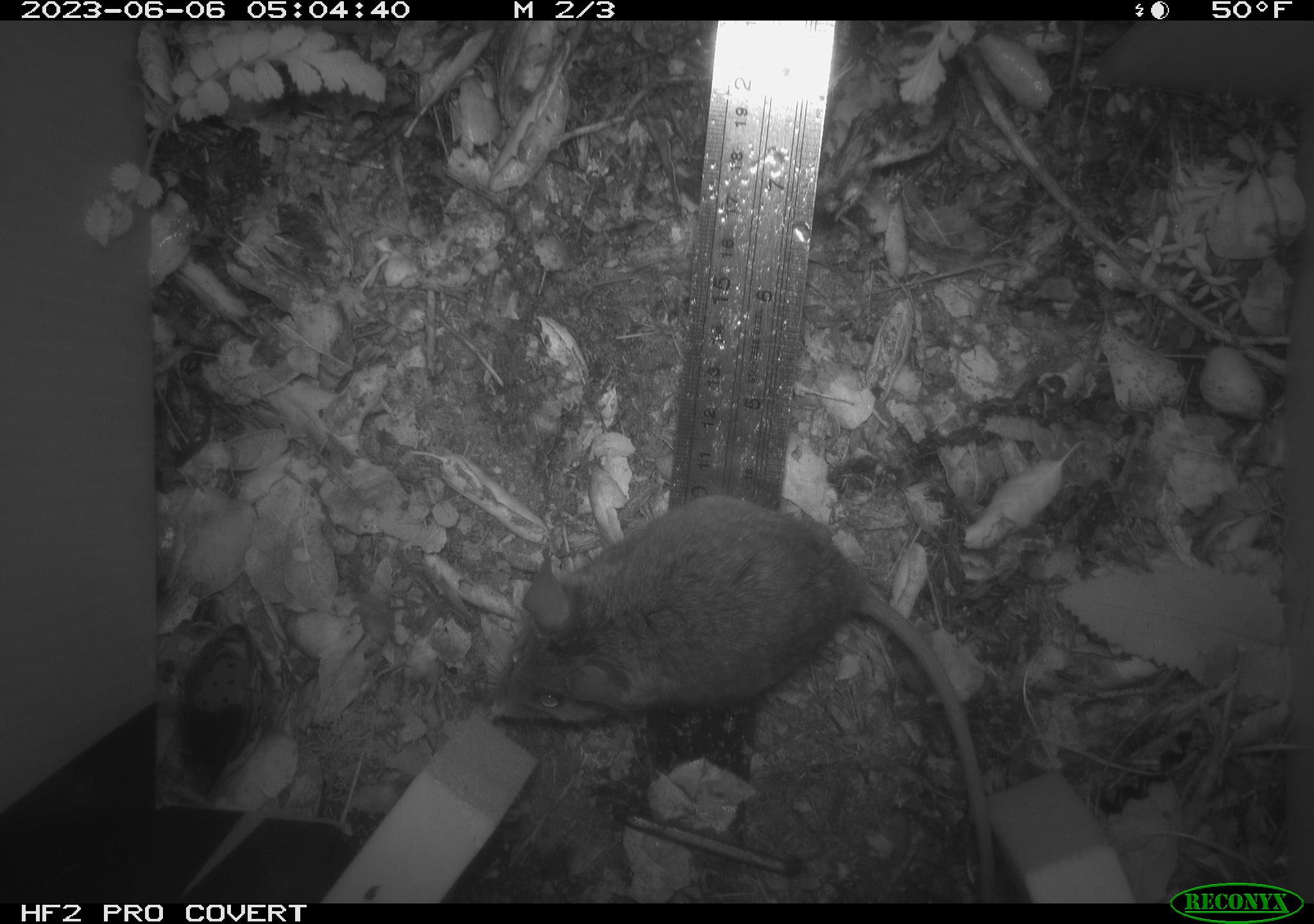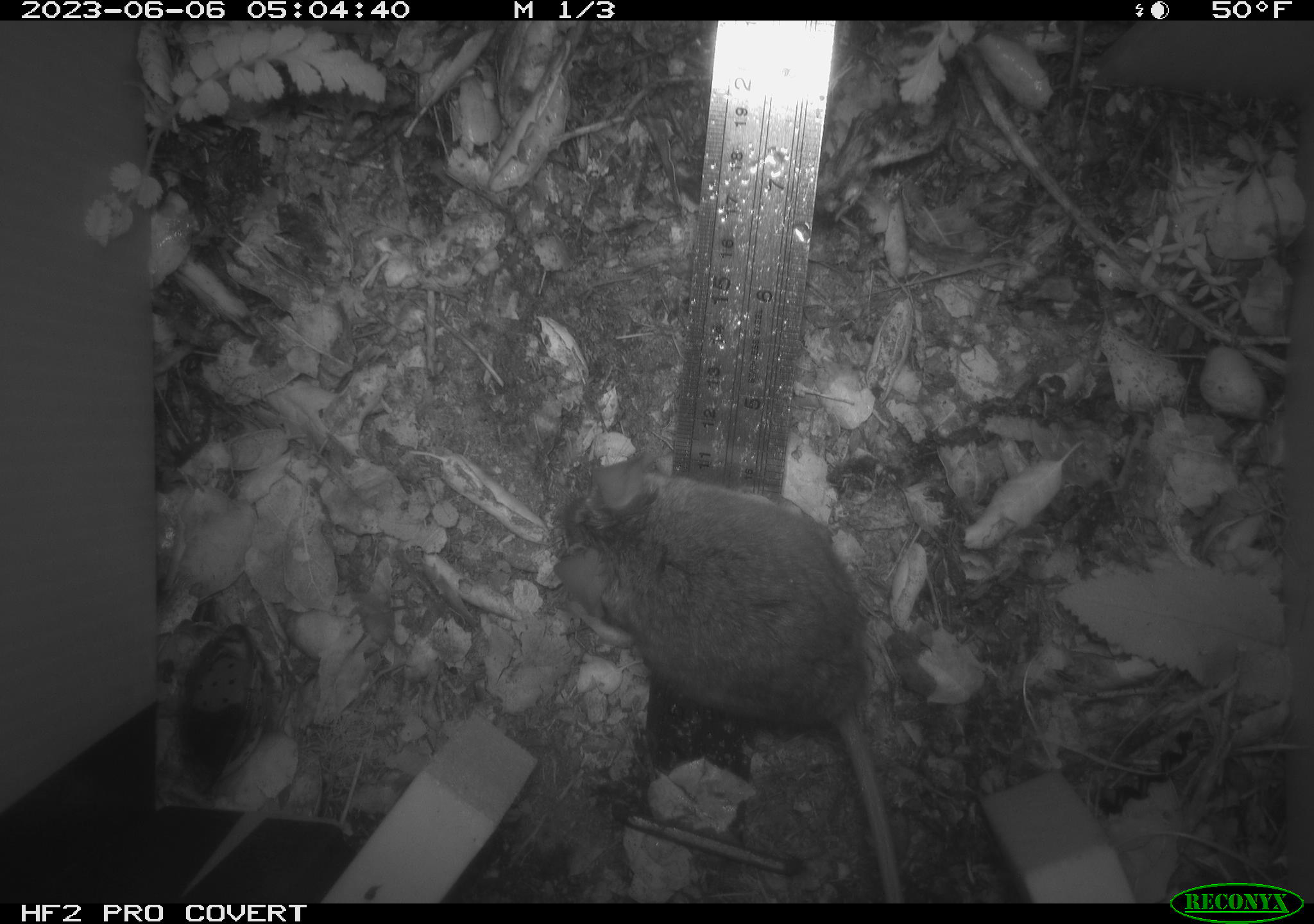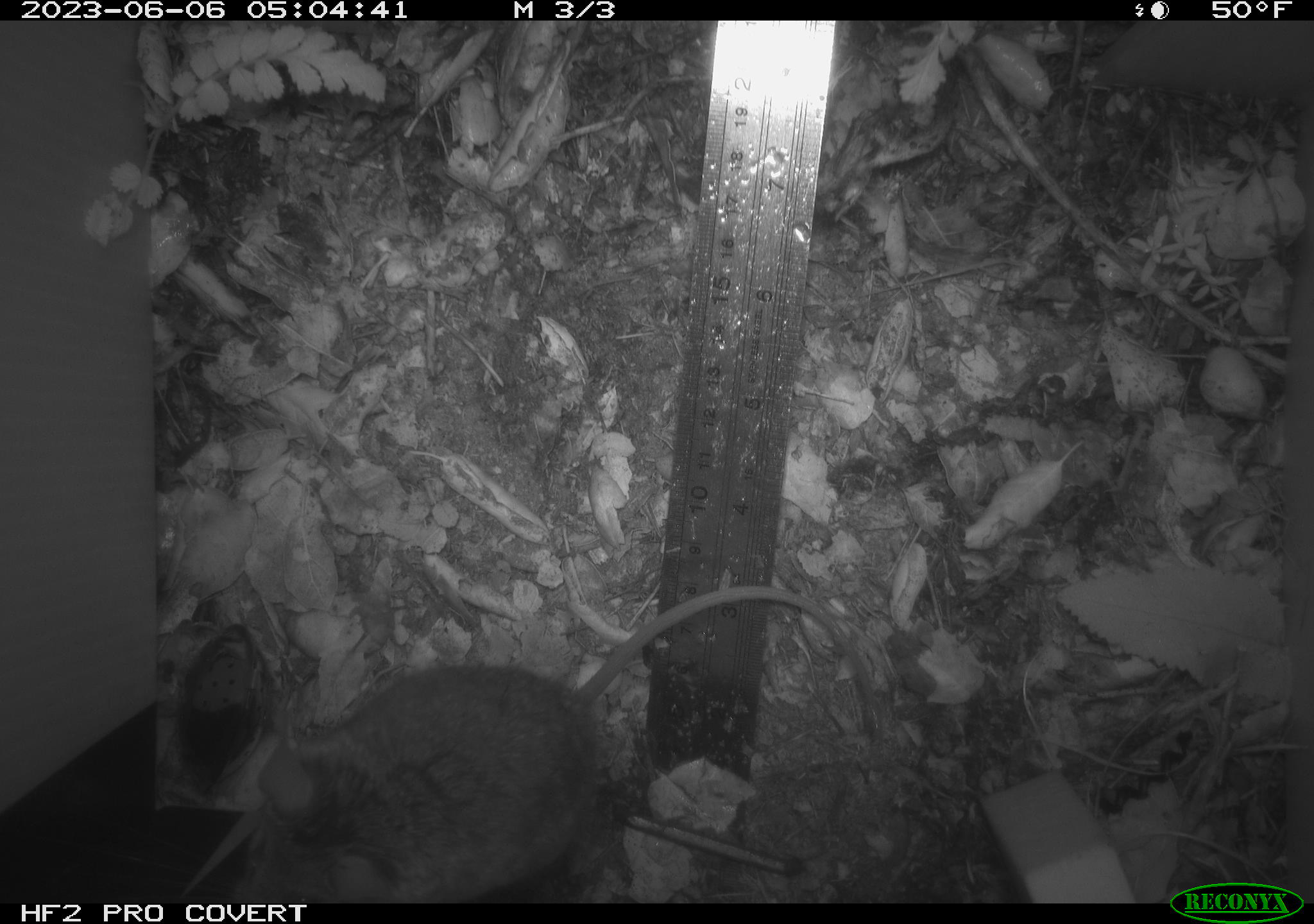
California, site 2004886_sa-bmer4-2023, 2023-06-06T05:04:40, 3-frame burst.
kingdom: Animalia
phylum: Chordata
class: Mammalia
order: Rodentia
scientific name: Rodentia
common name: mouse species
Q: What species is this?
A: Mouse species (Rodentia).